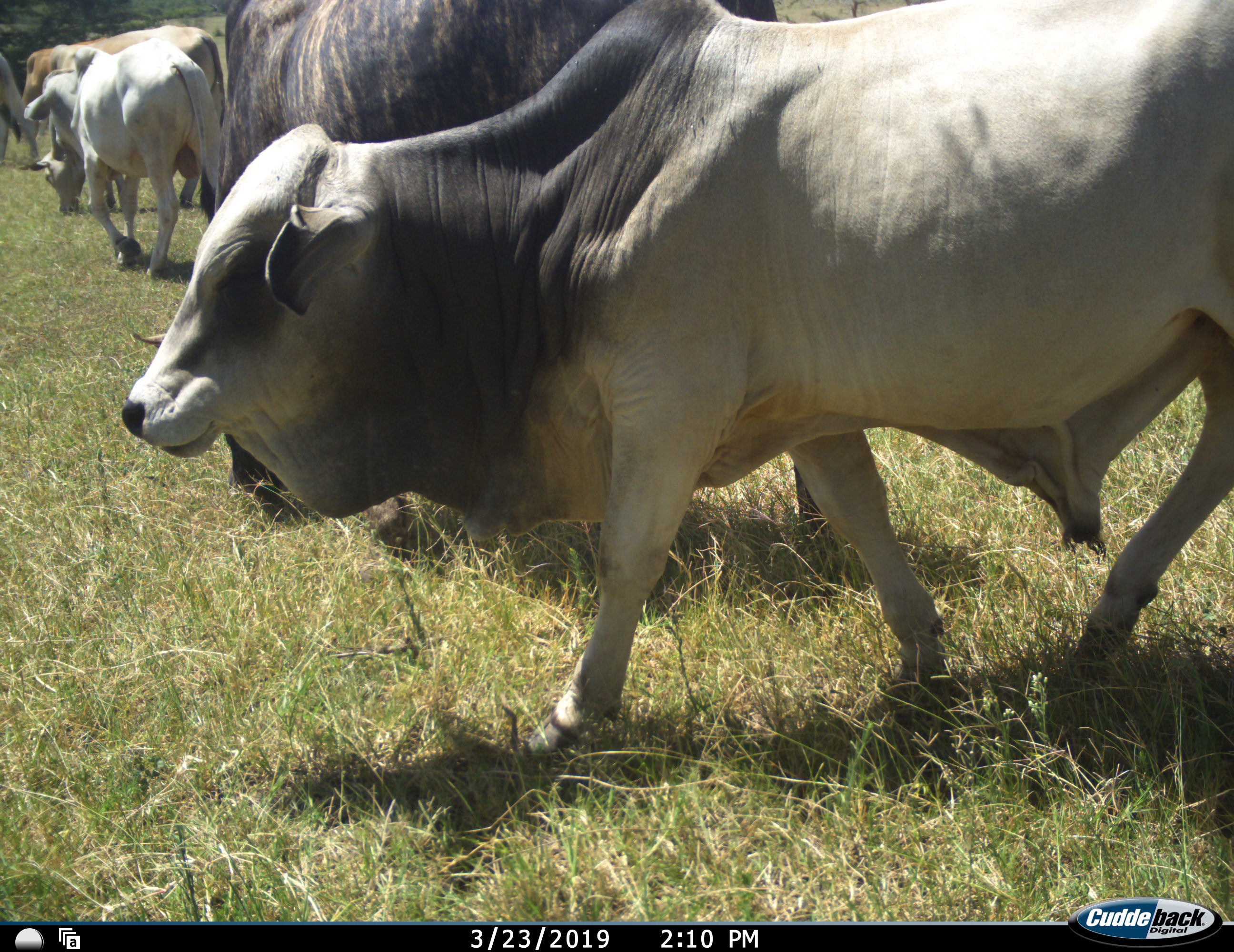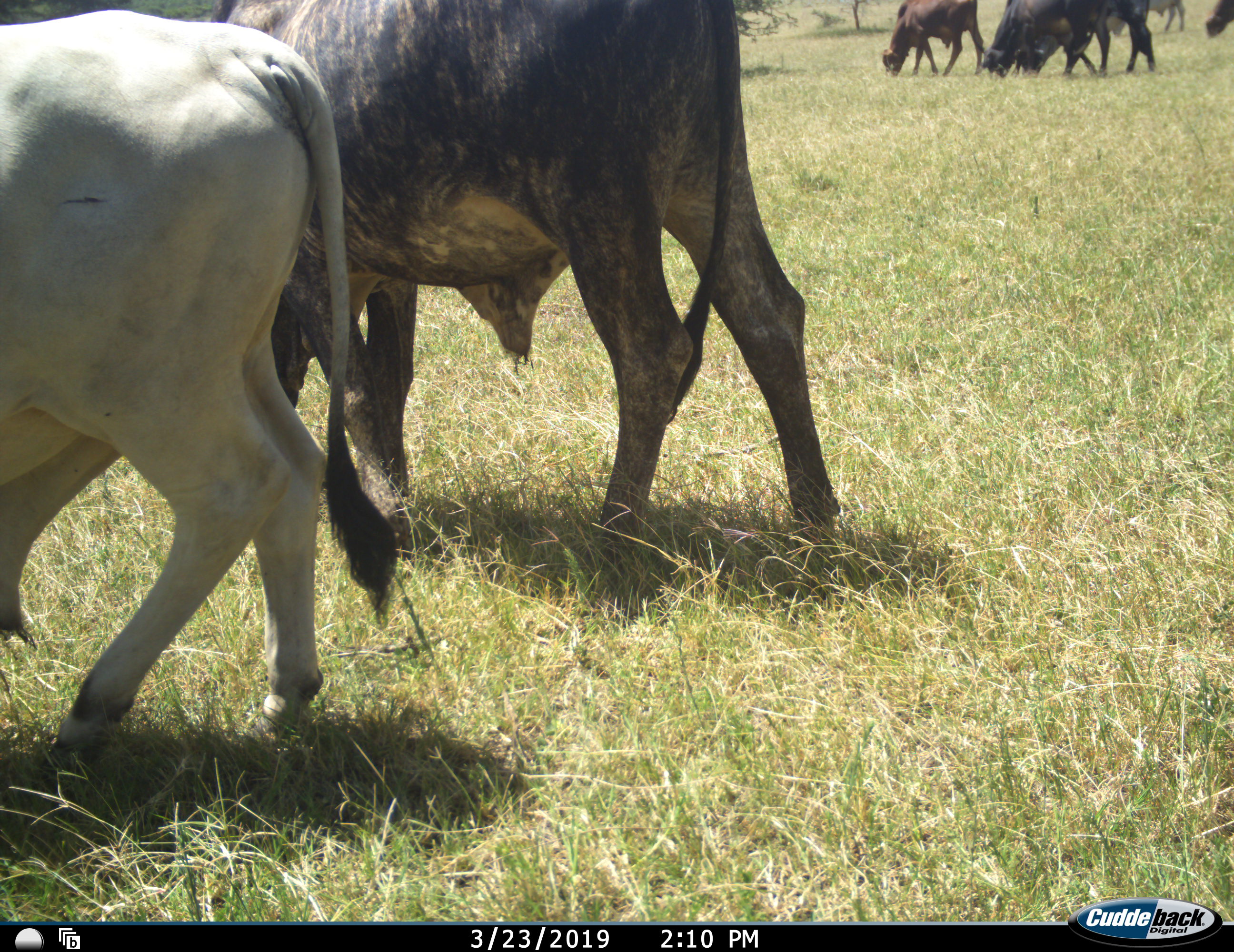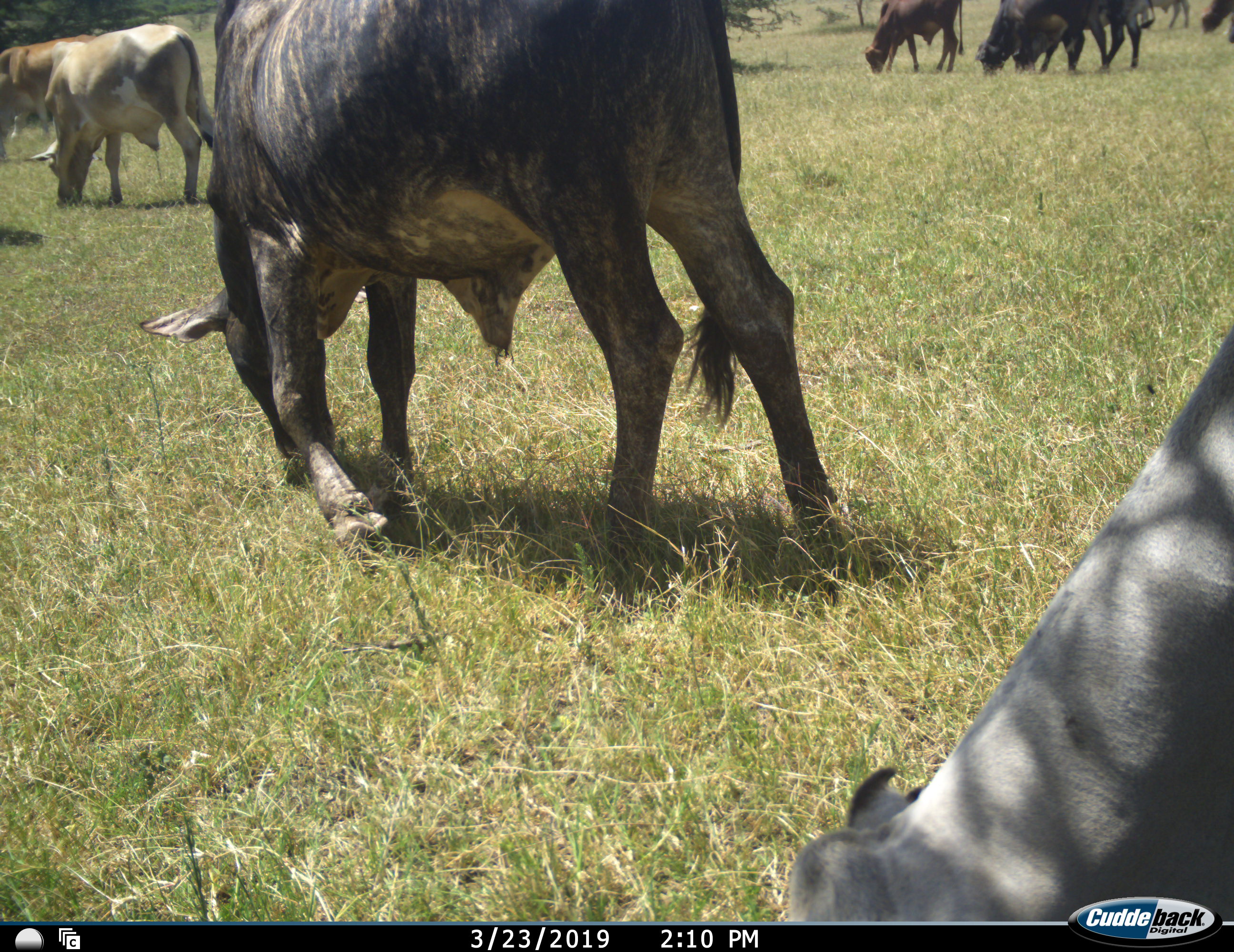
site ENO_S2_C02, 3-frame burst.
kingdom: Animalia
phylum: Chordata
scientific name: Vertebrata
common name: domestic animal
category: domesticanimal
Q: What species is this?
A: Domesticanimal (domestic animal) (Vertebrata).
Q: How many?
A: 11-50.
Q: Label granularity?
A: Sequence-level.